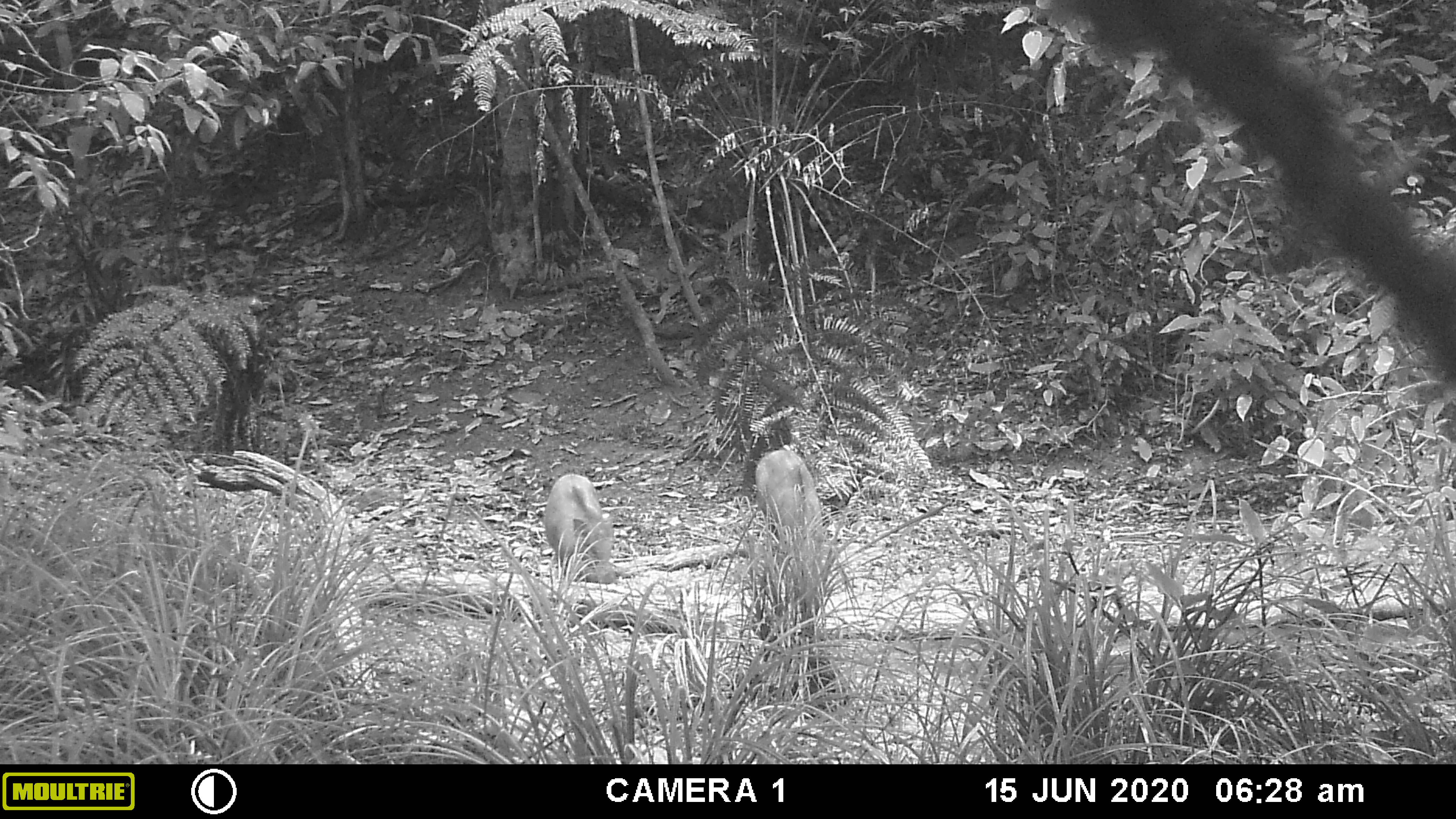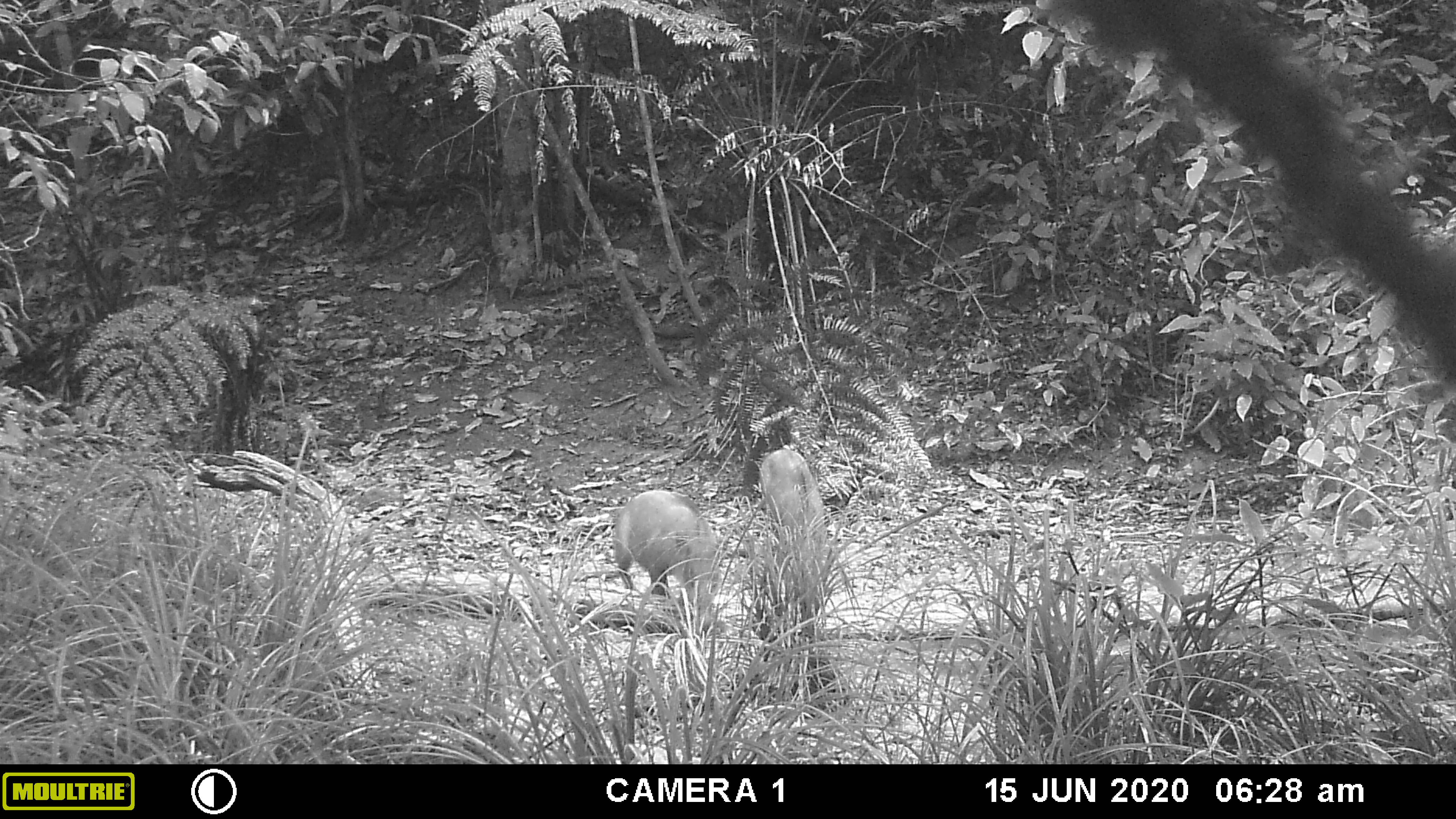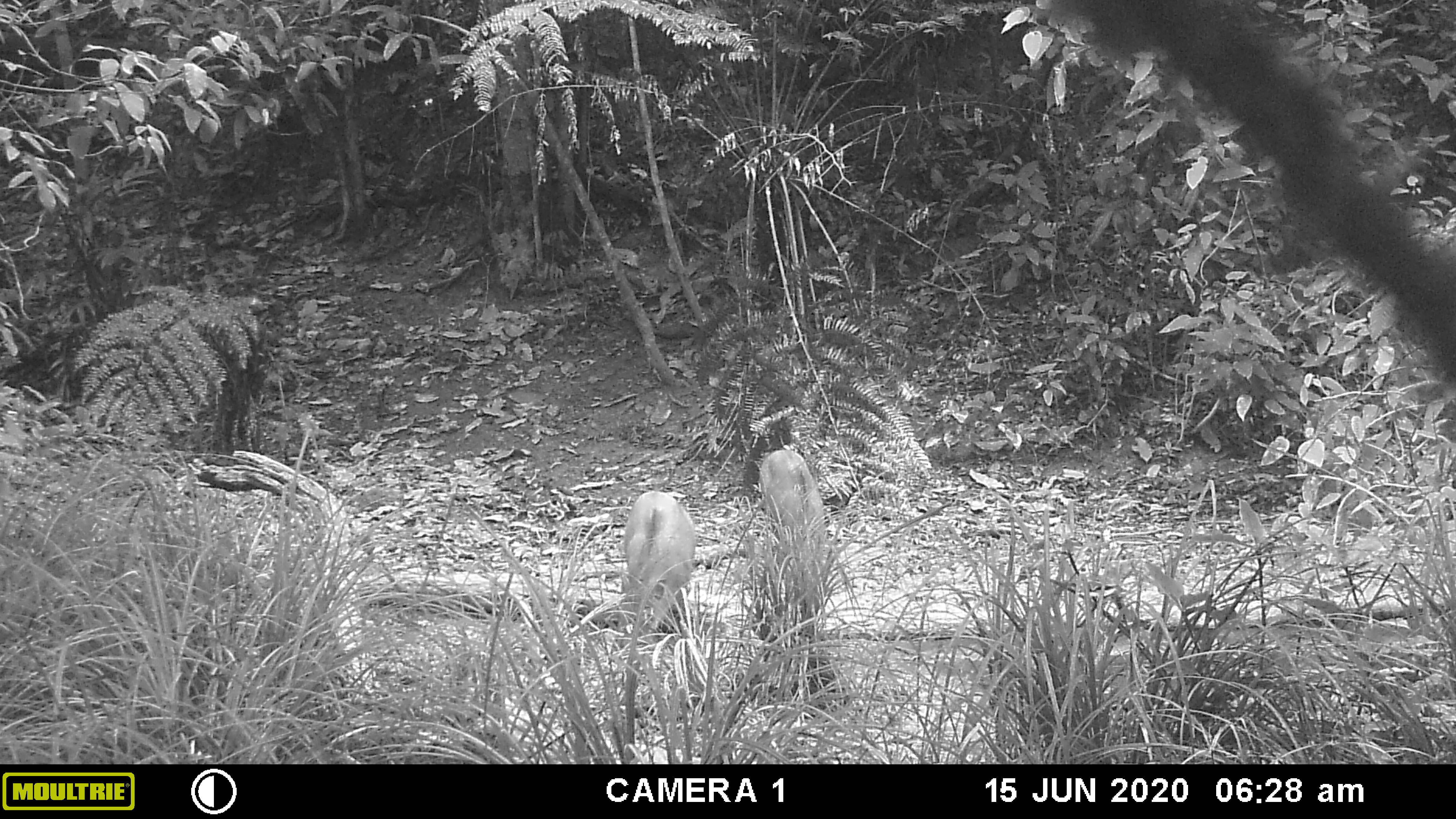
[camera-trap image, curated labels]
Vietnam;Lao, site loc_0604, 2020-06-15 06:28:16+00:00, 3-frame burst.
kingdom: Animalia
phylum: Chordata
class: Mammalia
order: Artiodactyla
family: Suidae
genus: Sus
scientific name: Sus scrofa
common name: eurasian wild pig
Eurasian wild pig (Sus scrofa). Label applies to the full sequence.